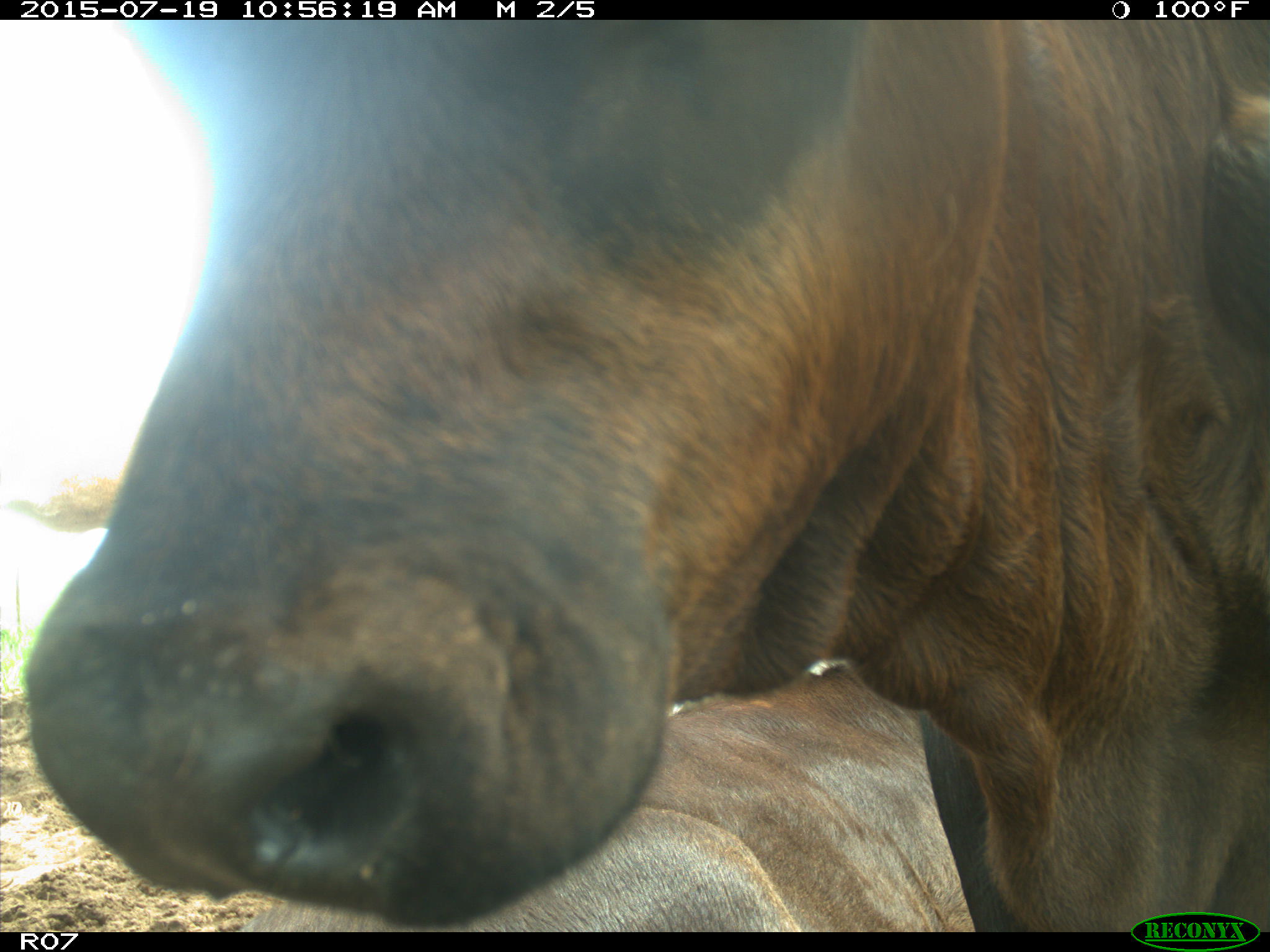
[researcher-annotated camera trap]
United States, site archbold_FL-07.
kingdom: Animalia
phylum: Chordata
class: Mammalia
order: Artiodactyla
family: Bovidae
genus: Bos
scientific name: Bos taurus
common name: domestic cow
Bos taurus (domestic cow).